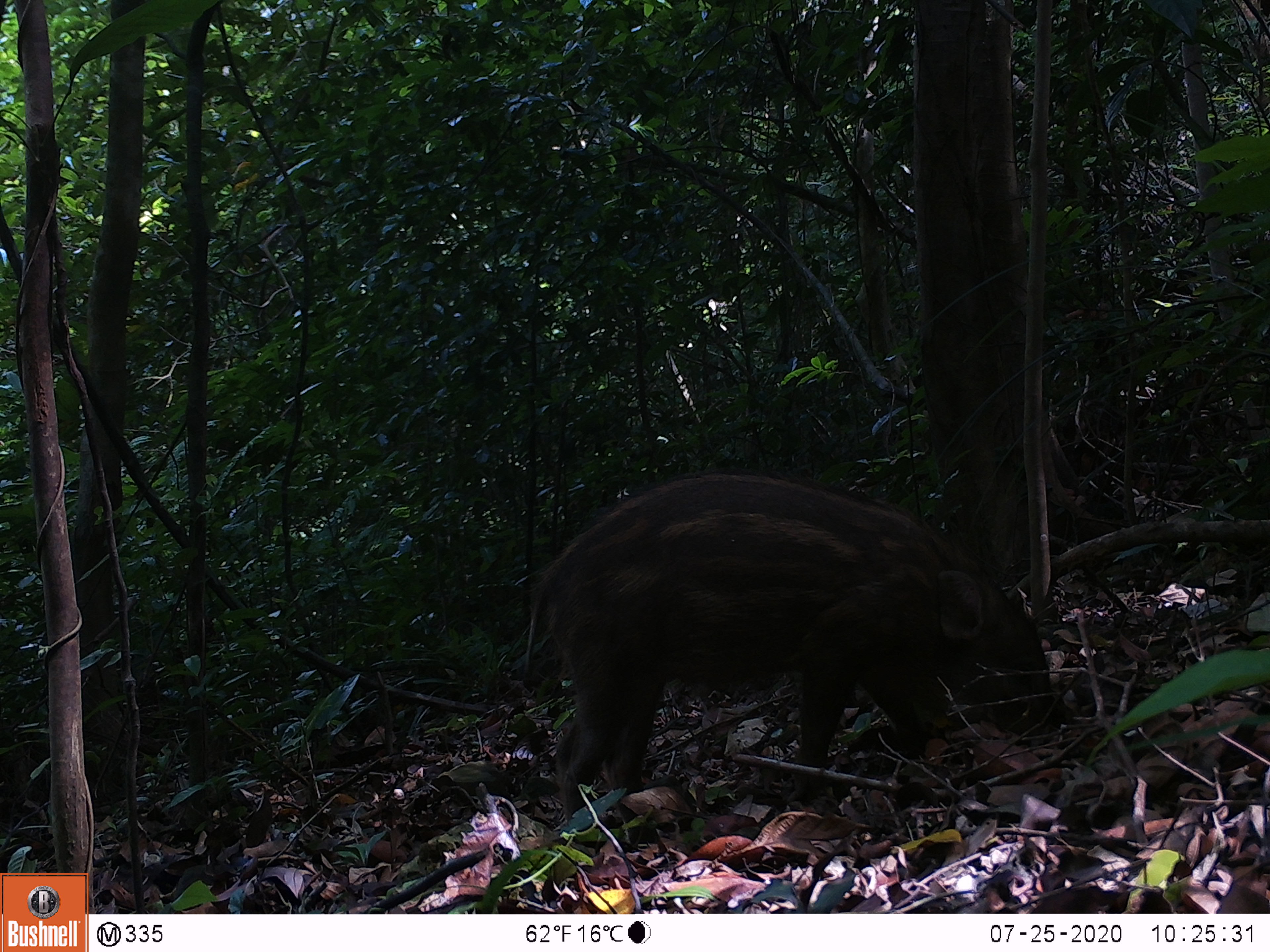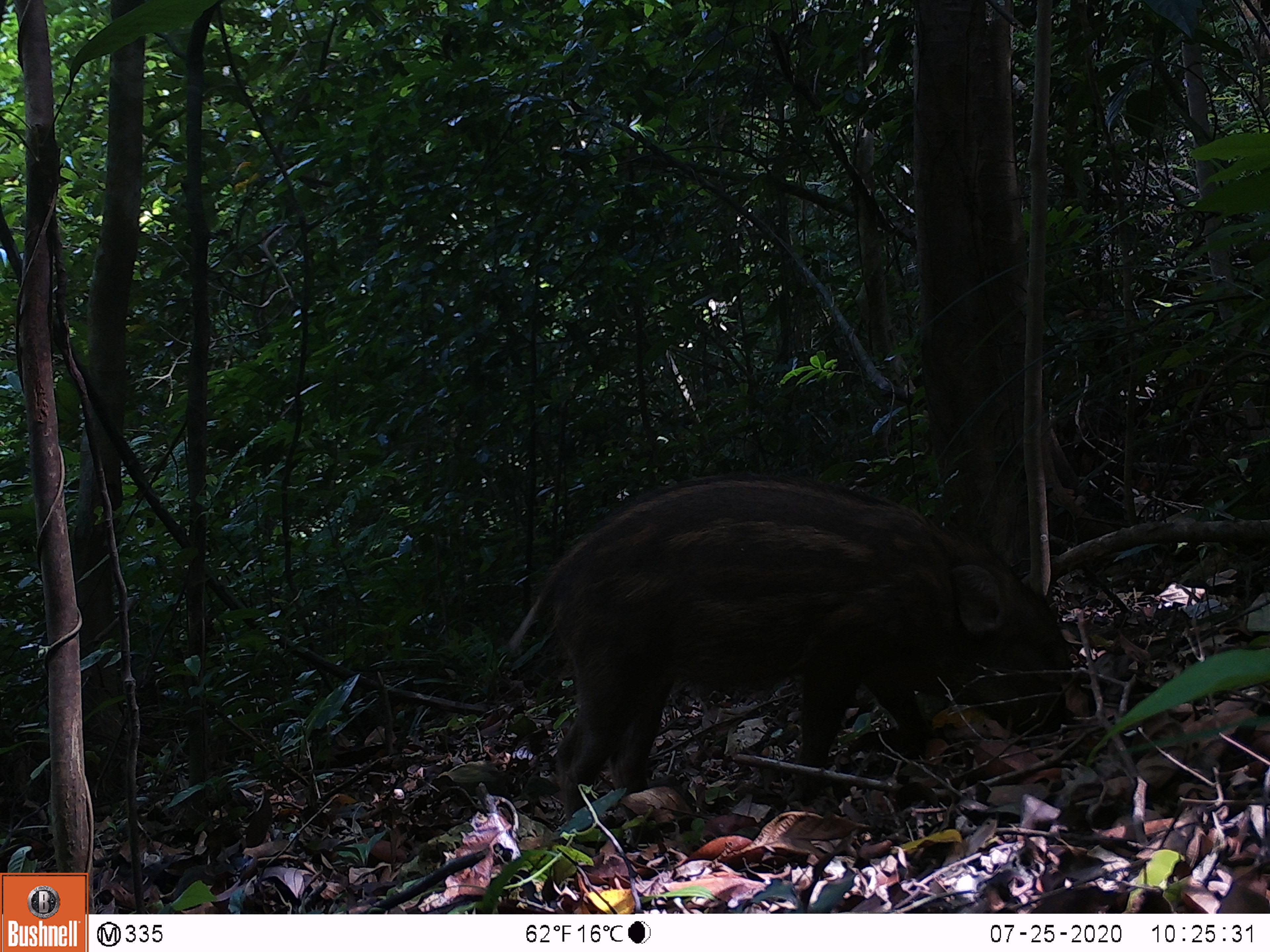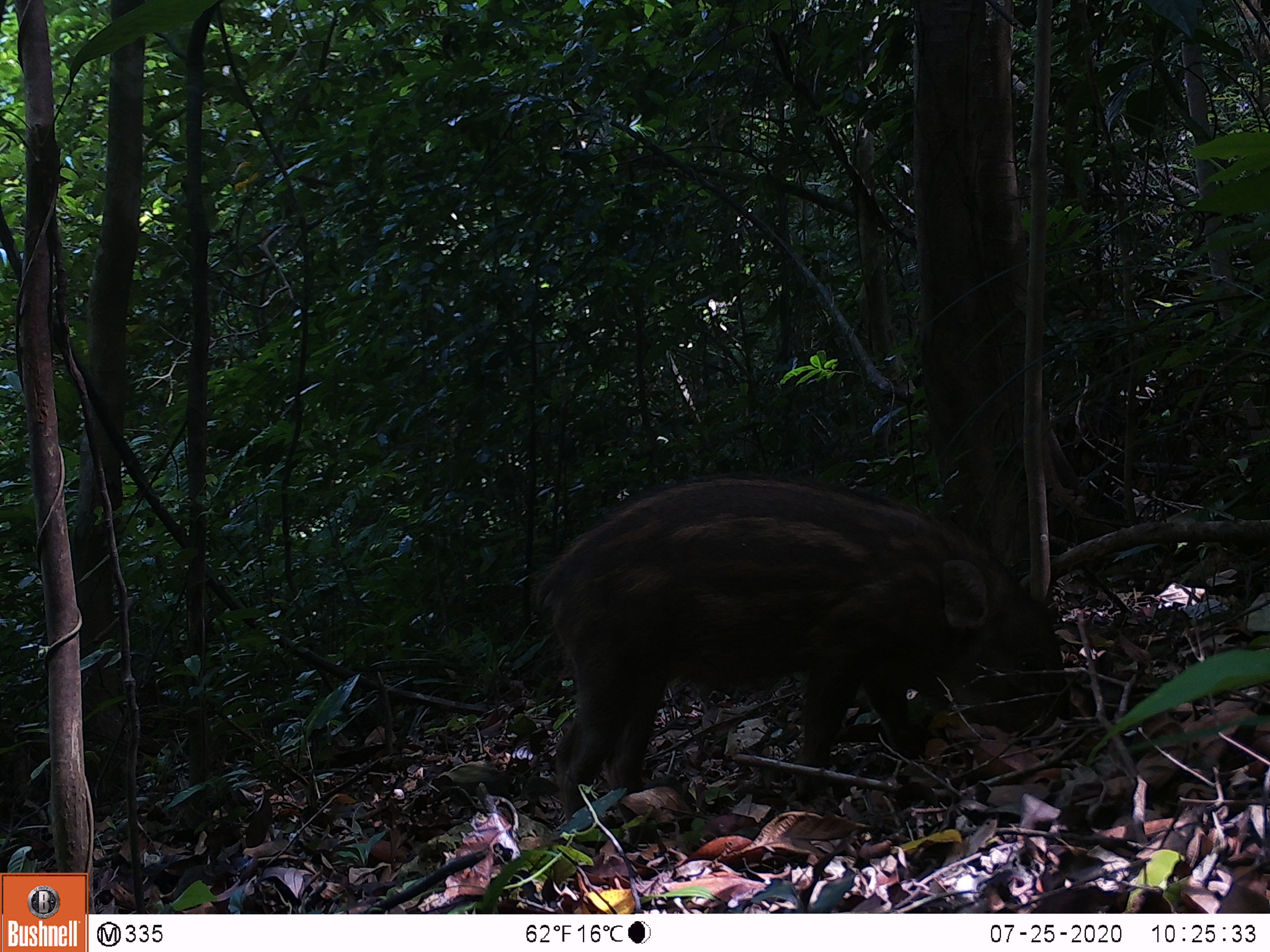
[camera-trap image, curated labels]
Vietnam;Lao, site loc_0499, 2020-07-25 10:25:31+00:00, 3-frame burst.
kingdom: Animalia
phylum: Chordata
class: Mammalia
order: Artiodactyla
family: Suidae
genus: Sus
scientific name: Sus scrofa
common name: eurasian wild pig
Eurasian wild pig (Sus scrofa). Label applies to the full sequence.